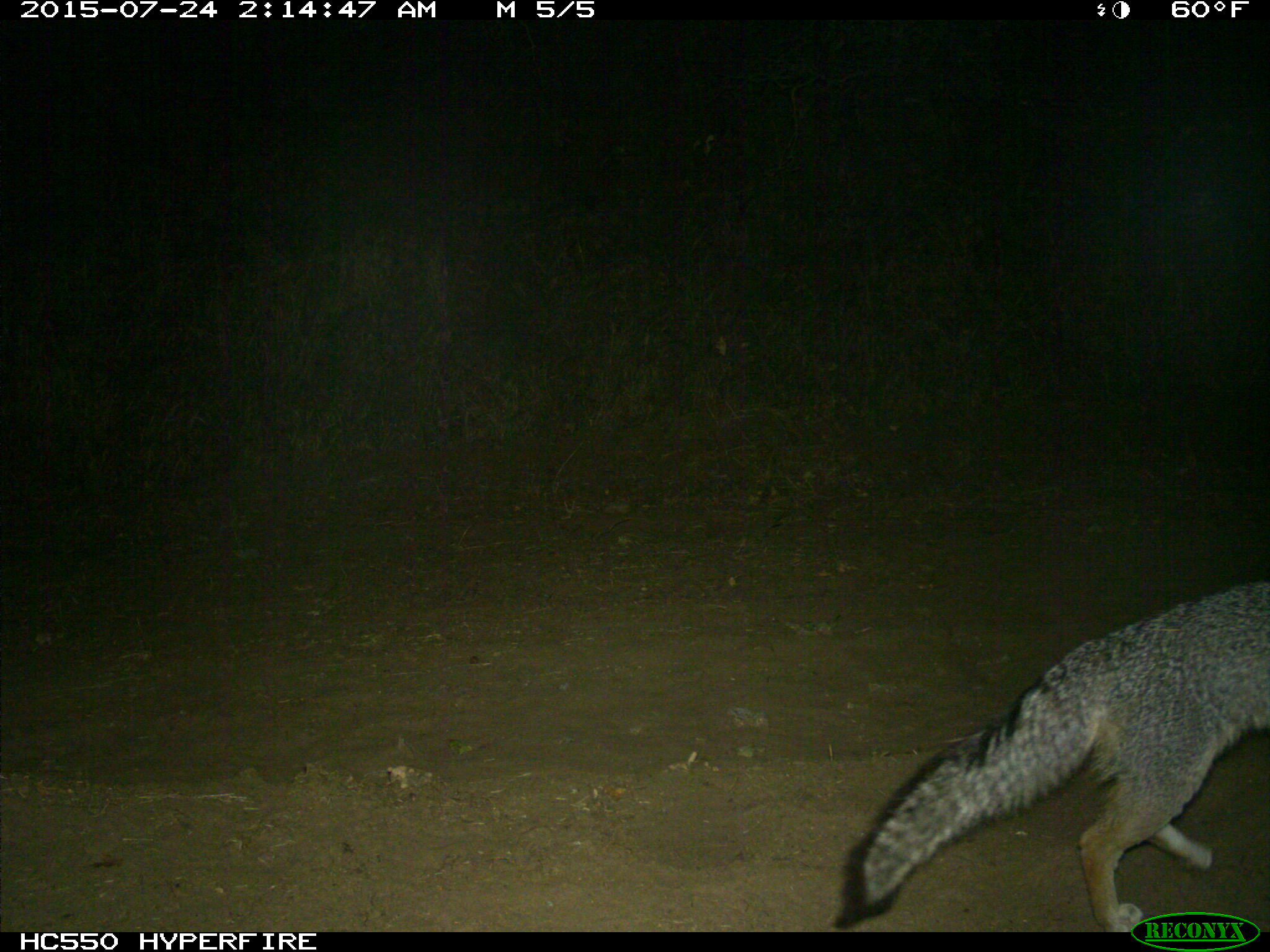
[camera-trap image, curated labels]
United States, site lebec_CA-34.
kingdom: Animalia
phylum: Chordata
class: Mammalia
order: Carnivora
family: Canidae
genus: Urocyon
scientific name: Urocyon cinereoargenteus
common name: gray fox